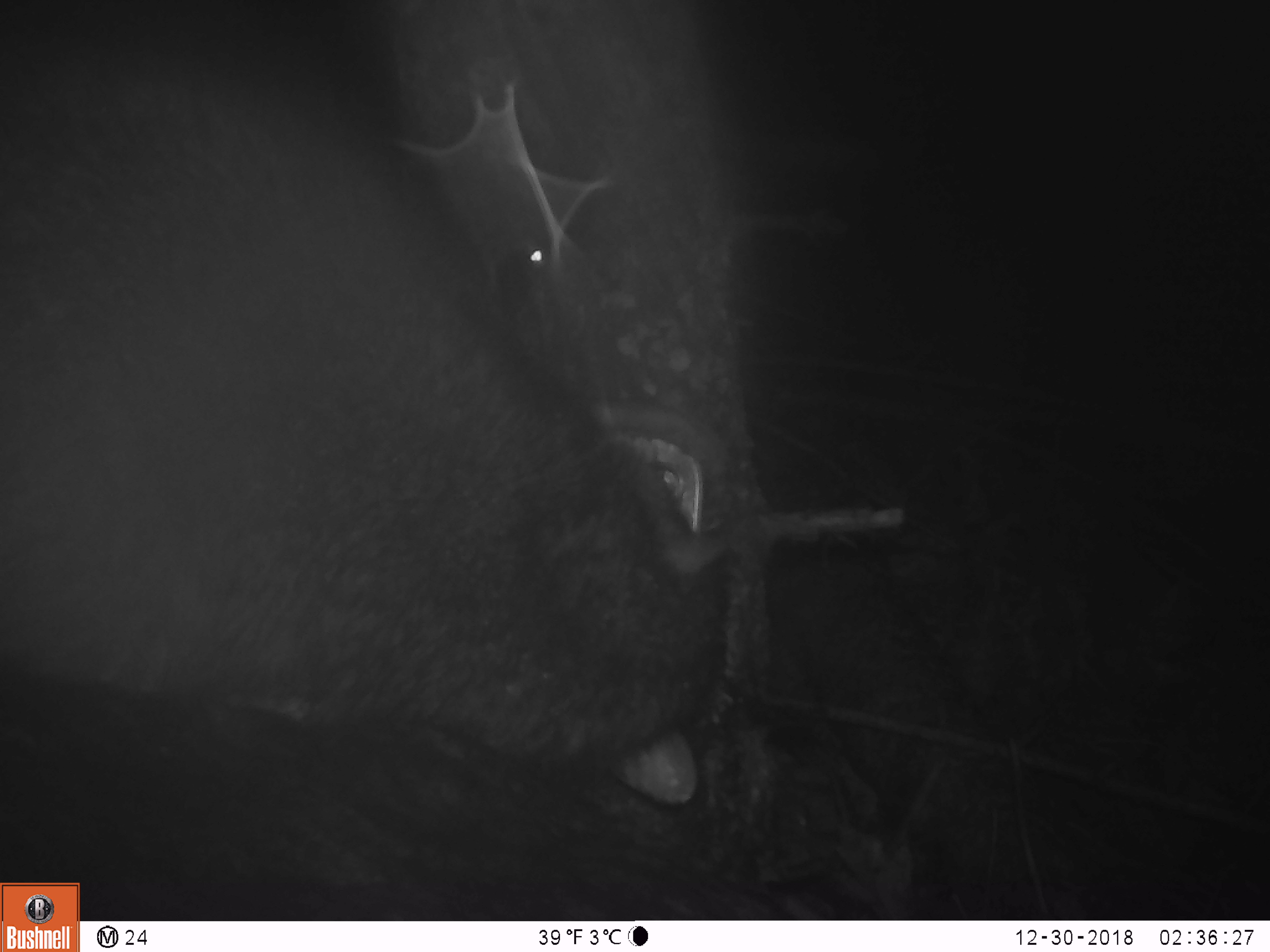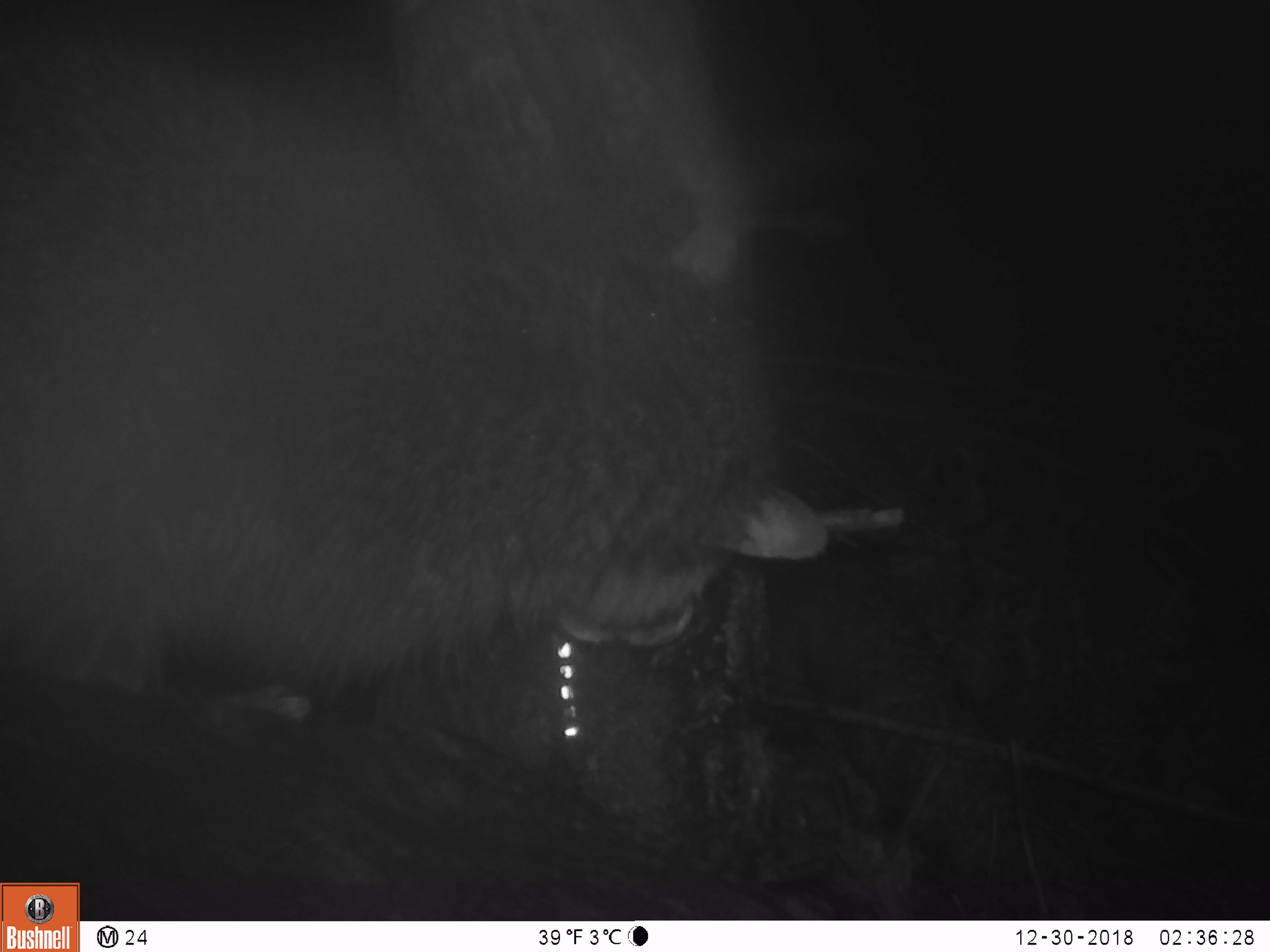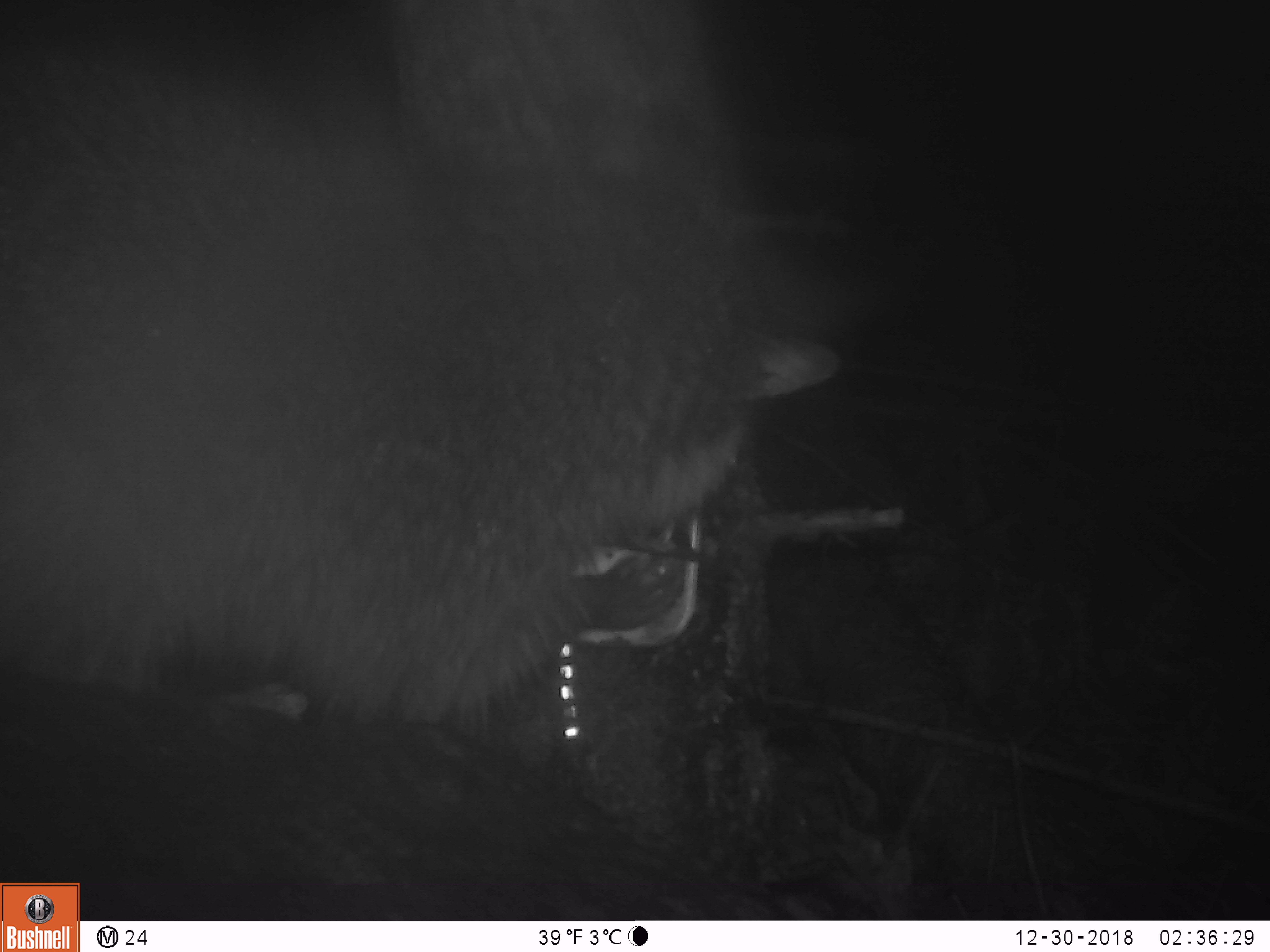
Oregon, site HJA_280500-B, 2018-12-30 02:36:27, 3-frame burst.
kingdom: Animalia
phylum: Chordata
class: Mammalia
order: Carnivora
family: Procyonidae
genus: Procyon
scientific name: Procyon lotor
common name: northern raccoon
Northern raccoon (Procyon lotor).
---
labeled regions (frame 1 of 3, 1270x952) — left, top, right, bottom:
northern raccoon: 3, 0, 750, 877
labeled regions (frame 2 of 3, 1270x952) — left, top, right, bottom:
northern raccoon: 2, 24, 854, 744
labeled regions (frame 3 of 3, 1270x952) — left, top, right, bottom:
northern raccoon: 0, 46, 856, 747